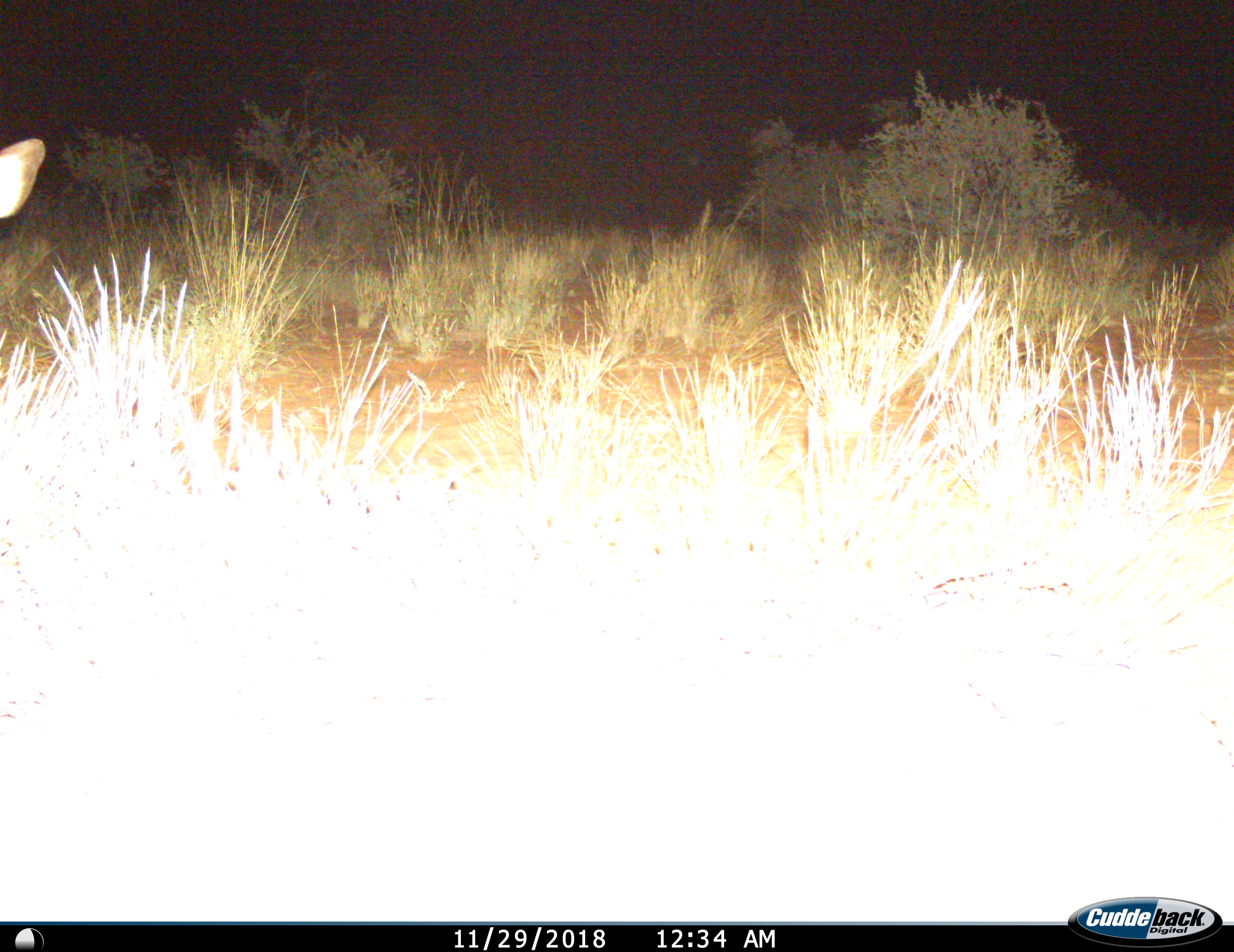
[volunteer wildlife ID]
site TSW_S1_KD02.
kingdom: Animalia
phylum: Chordata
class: Mammalia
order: Artiodactyla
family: Bovidae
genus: Aepyceros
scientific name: Aepyceros melampus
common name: impala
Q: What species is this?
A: Impala (Aepyceros melampus).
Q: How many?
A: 1.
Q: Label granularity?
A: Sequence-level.